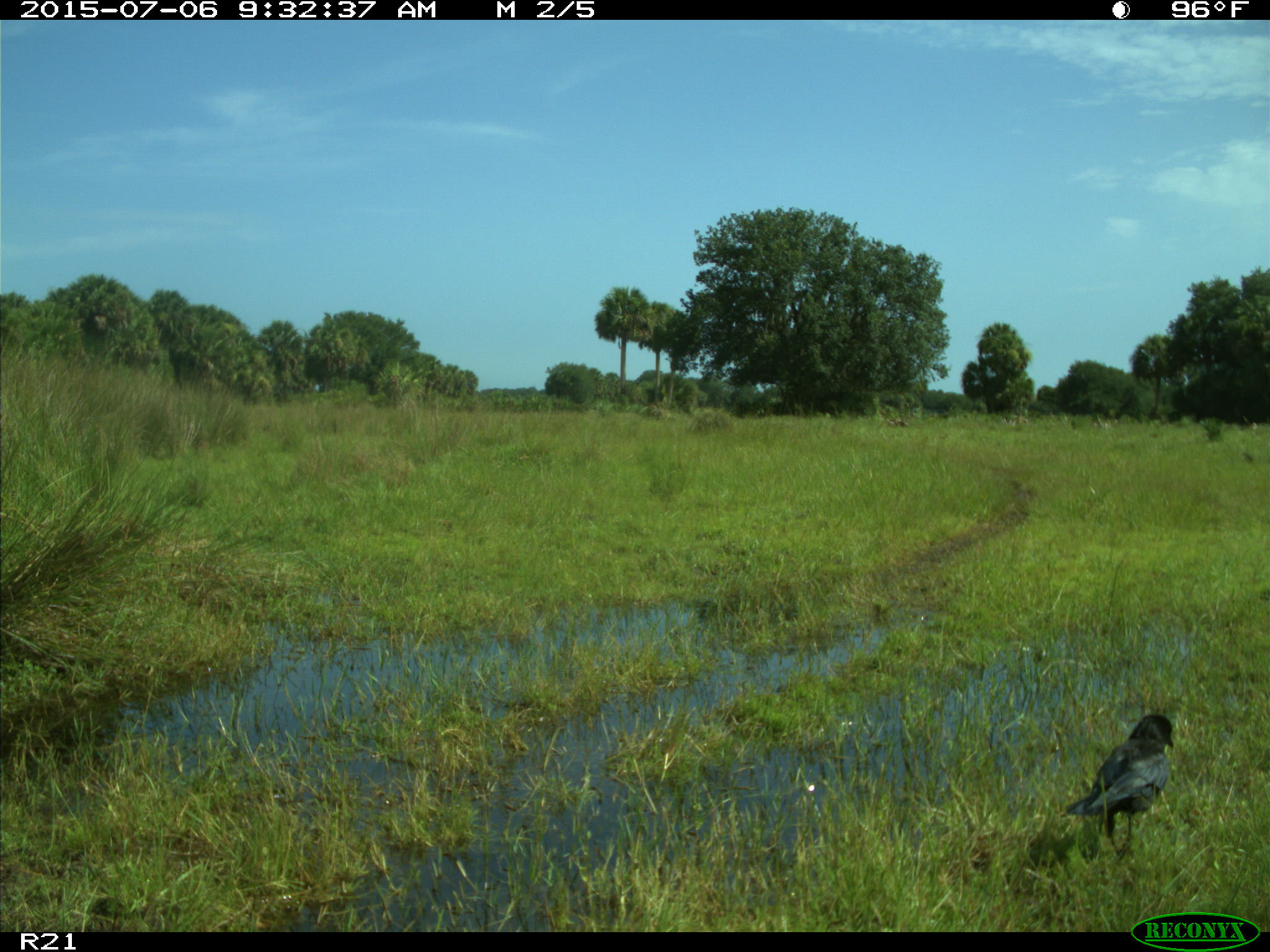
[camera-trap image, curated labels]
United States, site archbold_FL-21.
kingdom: Animalia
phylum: Chordata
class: Aves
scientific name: Aves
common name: birds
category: unidentified bird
Unidentified bird (birds) (Aves).